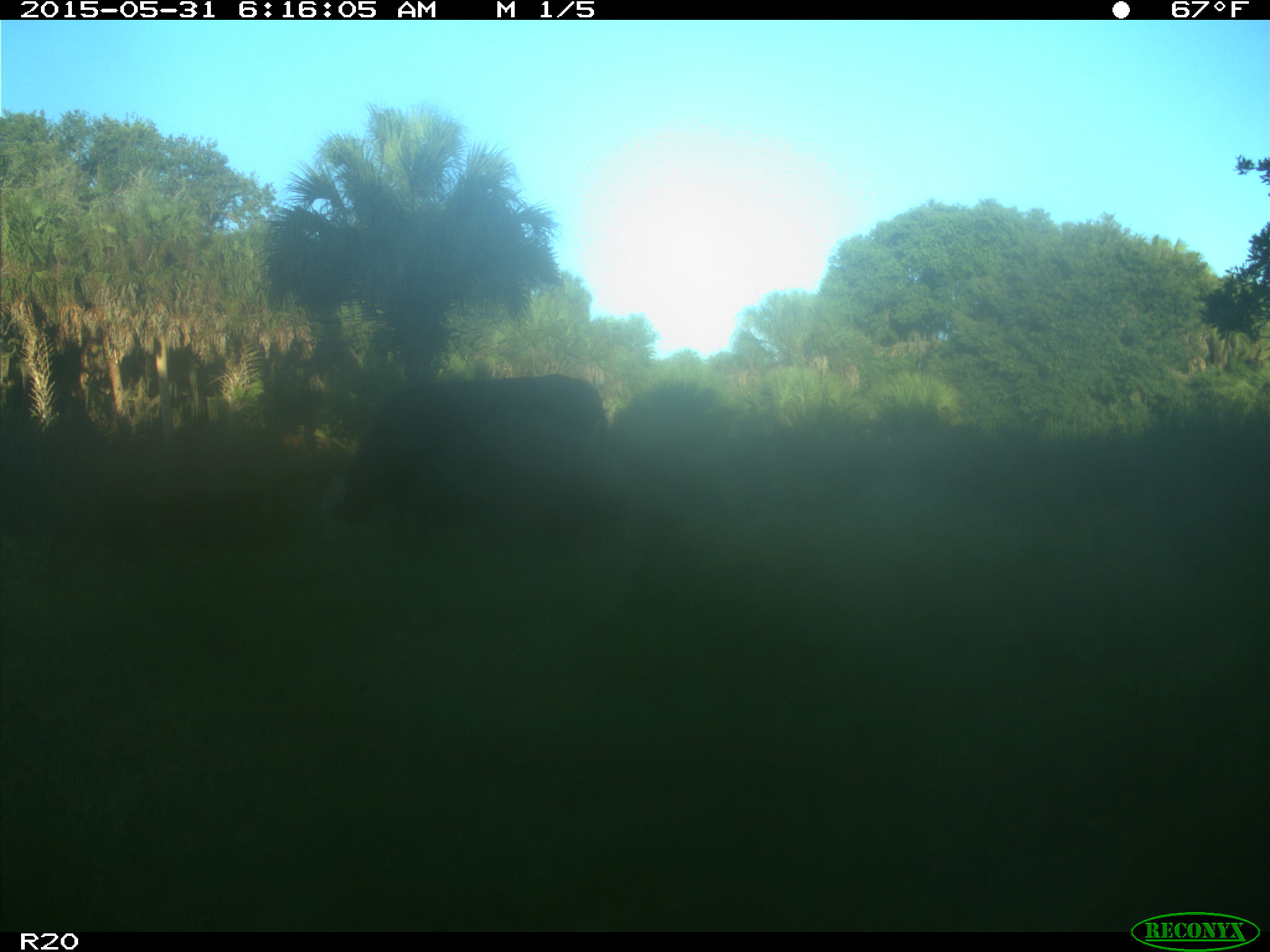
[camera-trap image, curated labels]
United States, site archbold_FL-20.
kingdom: Animalia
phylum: Chordata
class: Mammalia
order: Artiodactyla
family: Bovidae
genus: Bos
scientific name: Bos taurus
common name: domestic cow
Bos taurus (domestic cow).